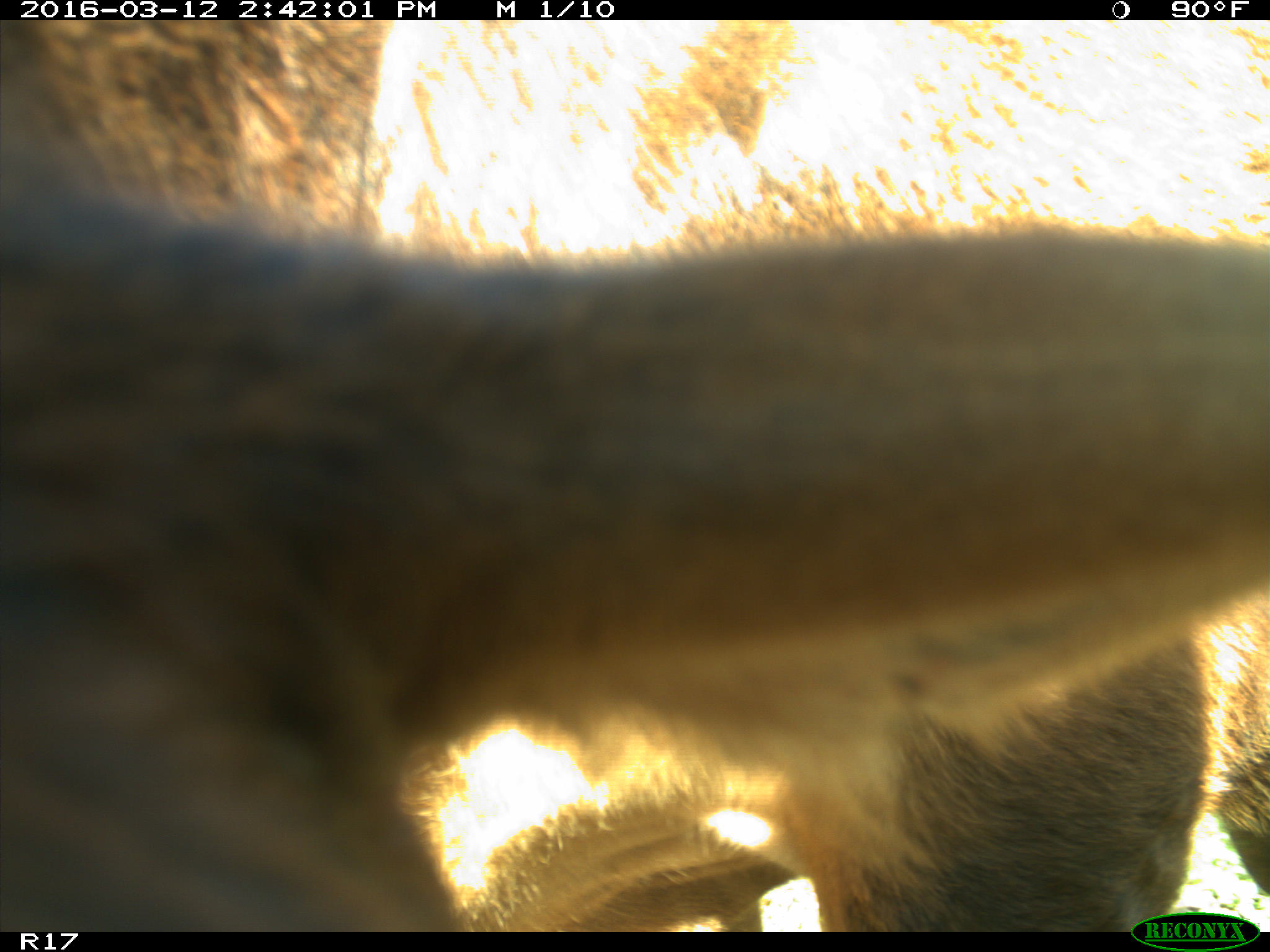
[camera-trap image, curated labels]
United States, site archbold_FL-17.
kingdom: Animalia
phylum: Chordata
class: Mammalia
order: Artiodactyla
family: Bovidae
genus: Bos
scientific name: Bos taurus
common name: domestic cow